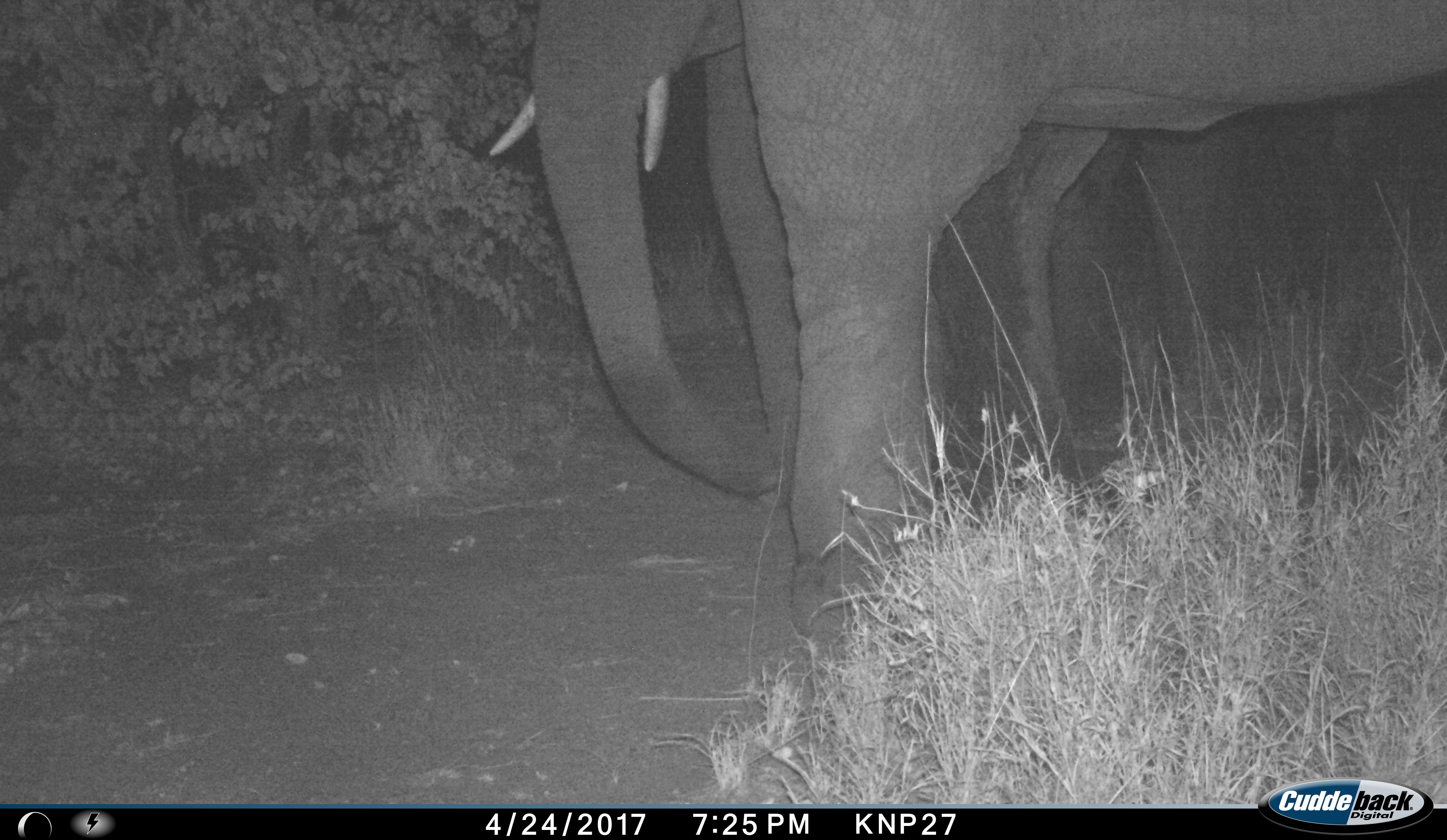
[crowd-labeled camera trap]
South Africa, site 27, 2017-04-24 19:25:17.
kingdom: Animalia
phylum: Chordata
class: Mammalia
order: Proboscidea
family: Elephantidae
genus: Loxodonta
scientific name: Loxodonta africana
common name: african bush elephant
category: elephant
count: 2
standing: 80%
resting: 0%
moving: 30%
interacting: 10%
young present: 0%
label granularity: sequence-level